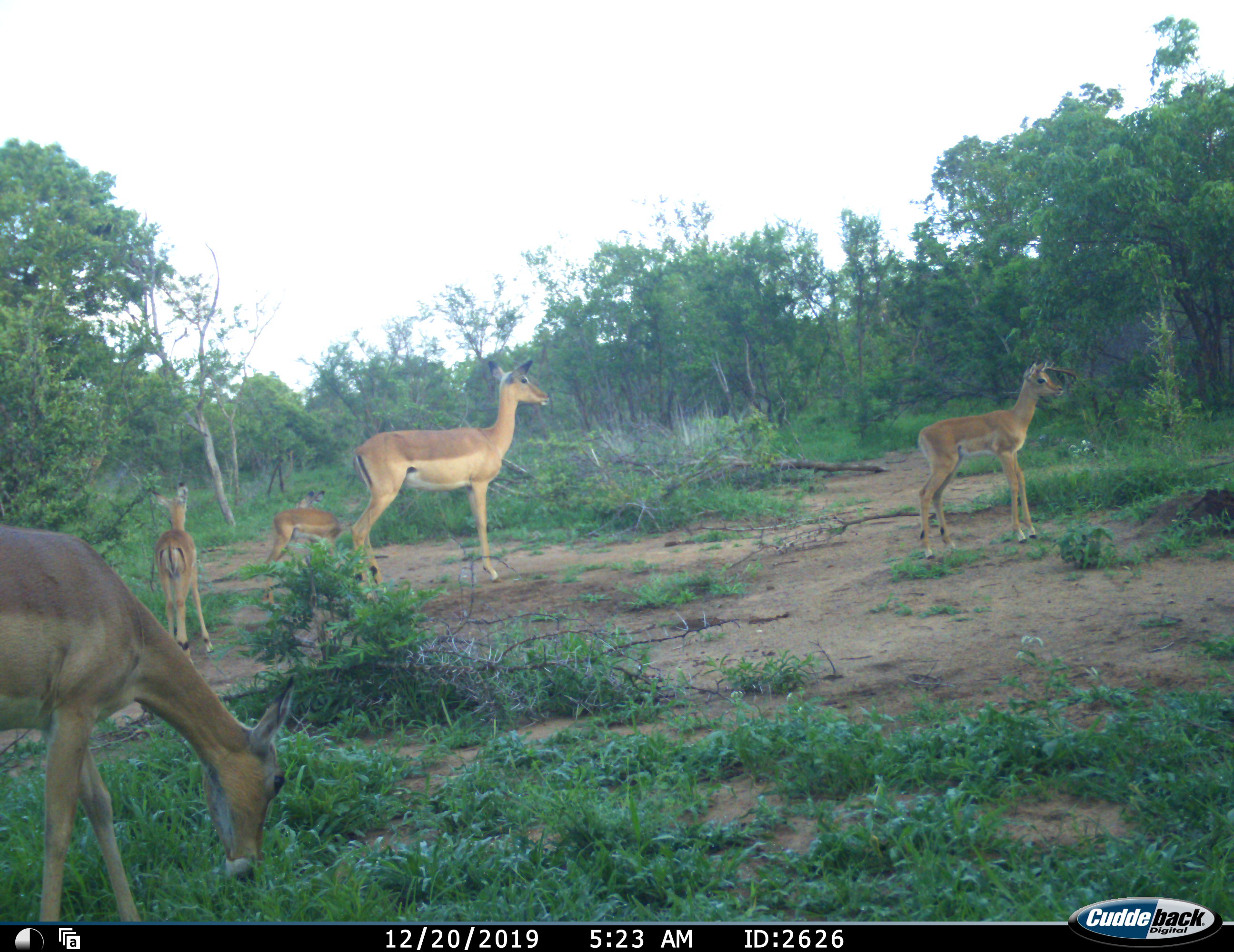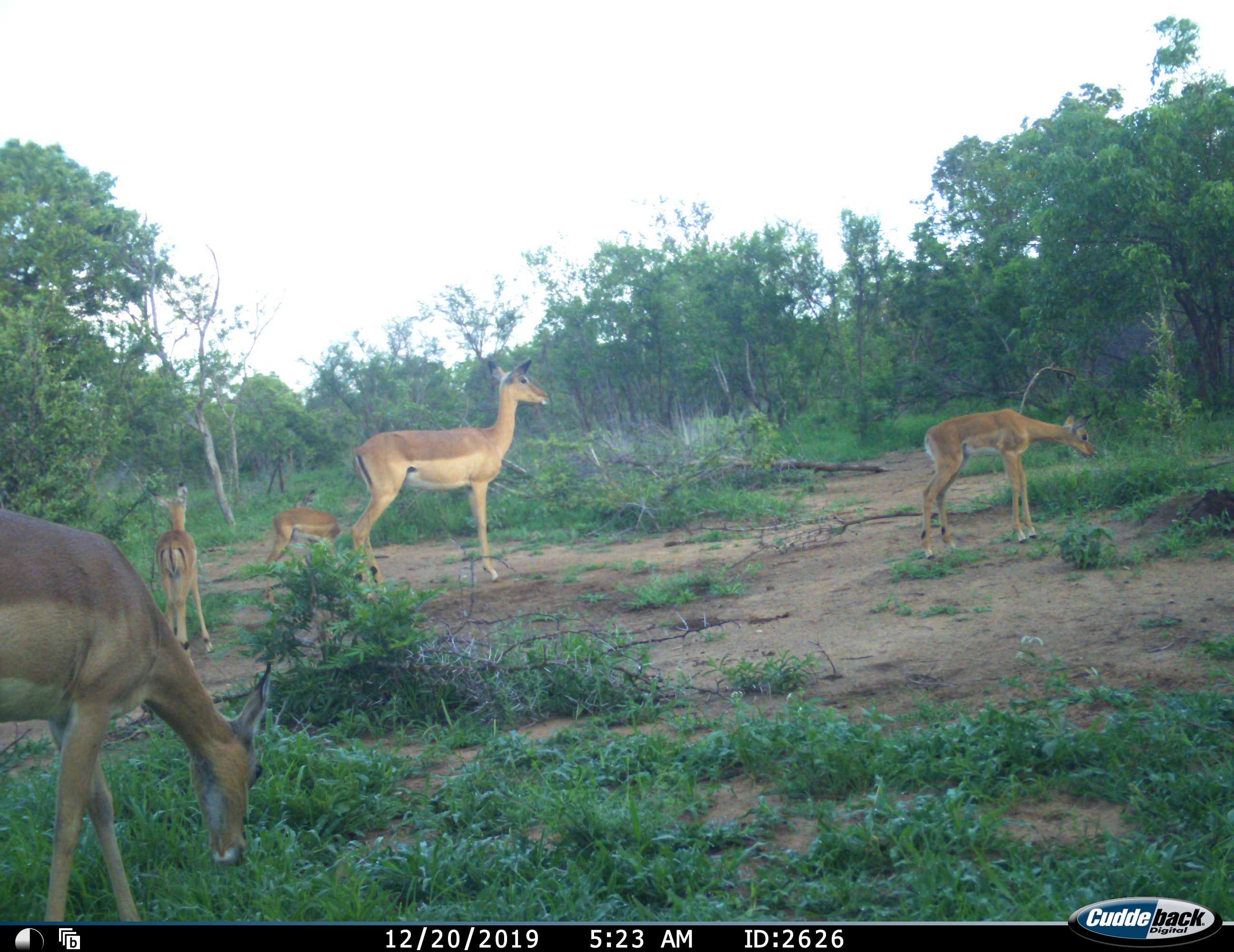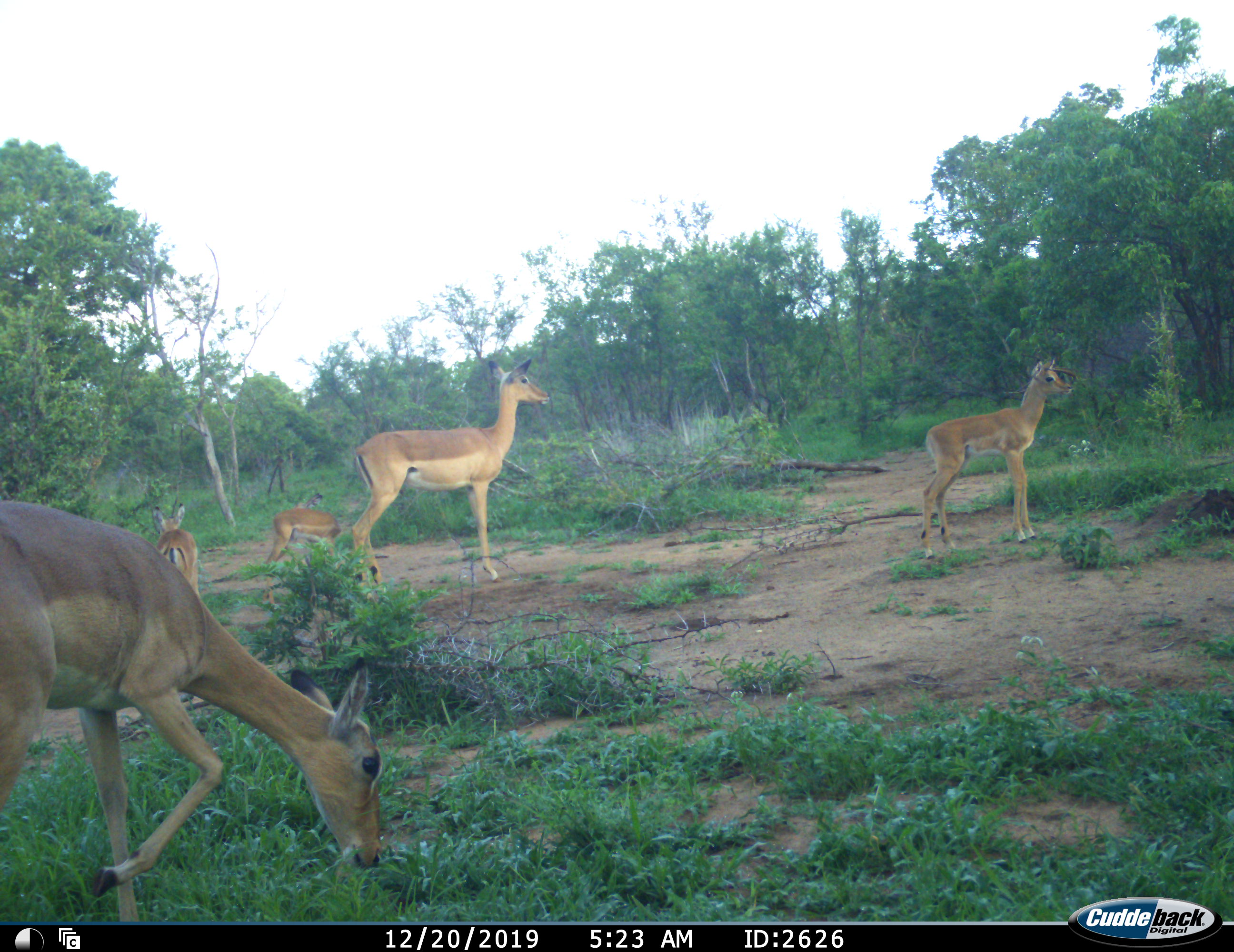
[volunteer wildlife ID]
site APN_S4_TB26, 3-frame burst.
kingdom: Animalia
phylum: Chordata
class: Mammalia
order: Artiodactyla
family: Bovidae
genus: Aepyceros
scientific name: Aepyceros melampus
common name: impala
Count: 5.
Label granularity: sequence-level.